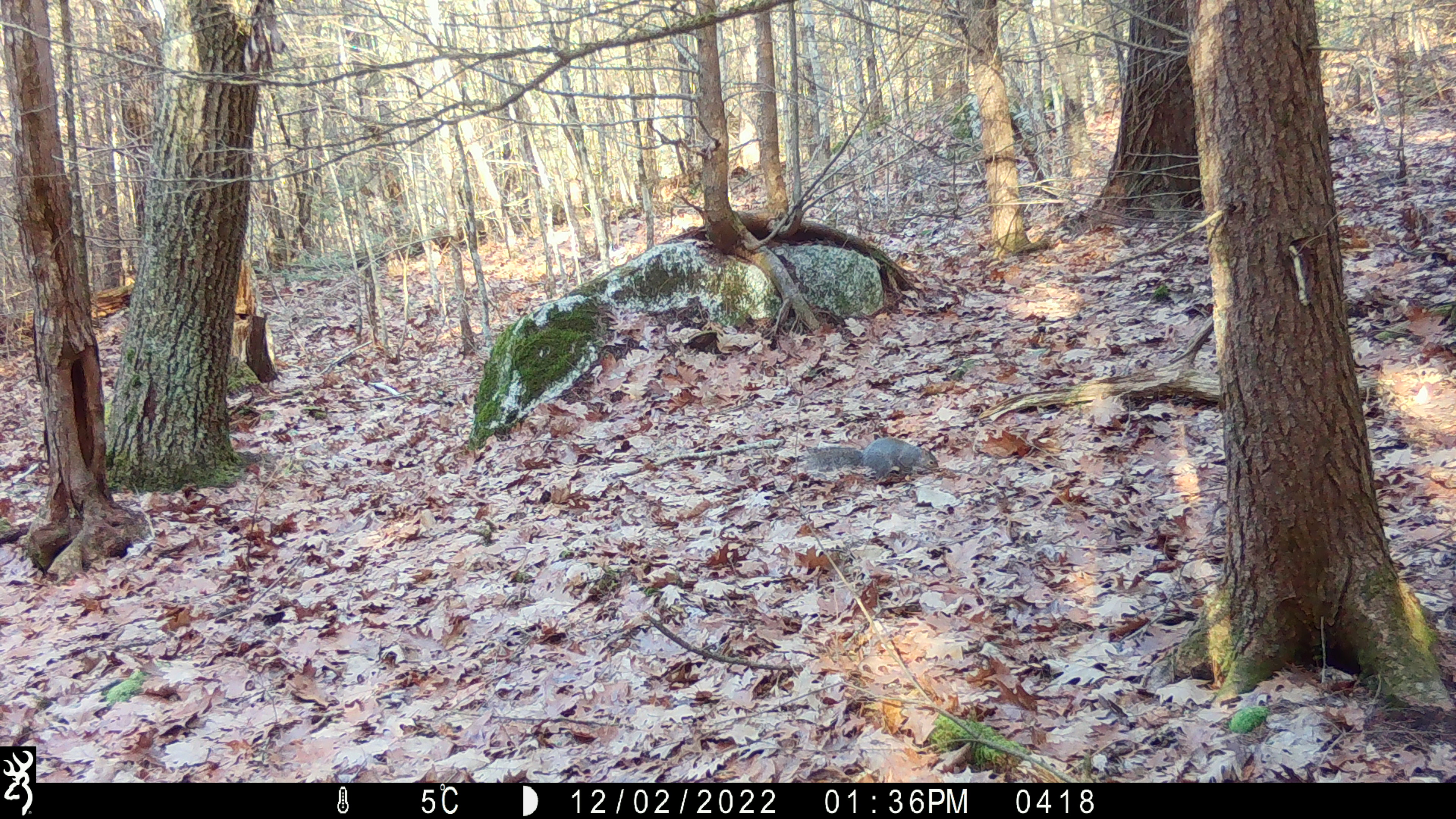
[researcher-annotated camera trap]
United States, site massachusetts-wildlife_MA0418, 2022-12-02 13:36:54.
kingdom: Animalia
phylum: Chordata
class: Mammalia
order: Rodentia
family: Sciuridae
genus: Sciurus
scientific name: Sciurus carolinensis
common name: gray squirrel